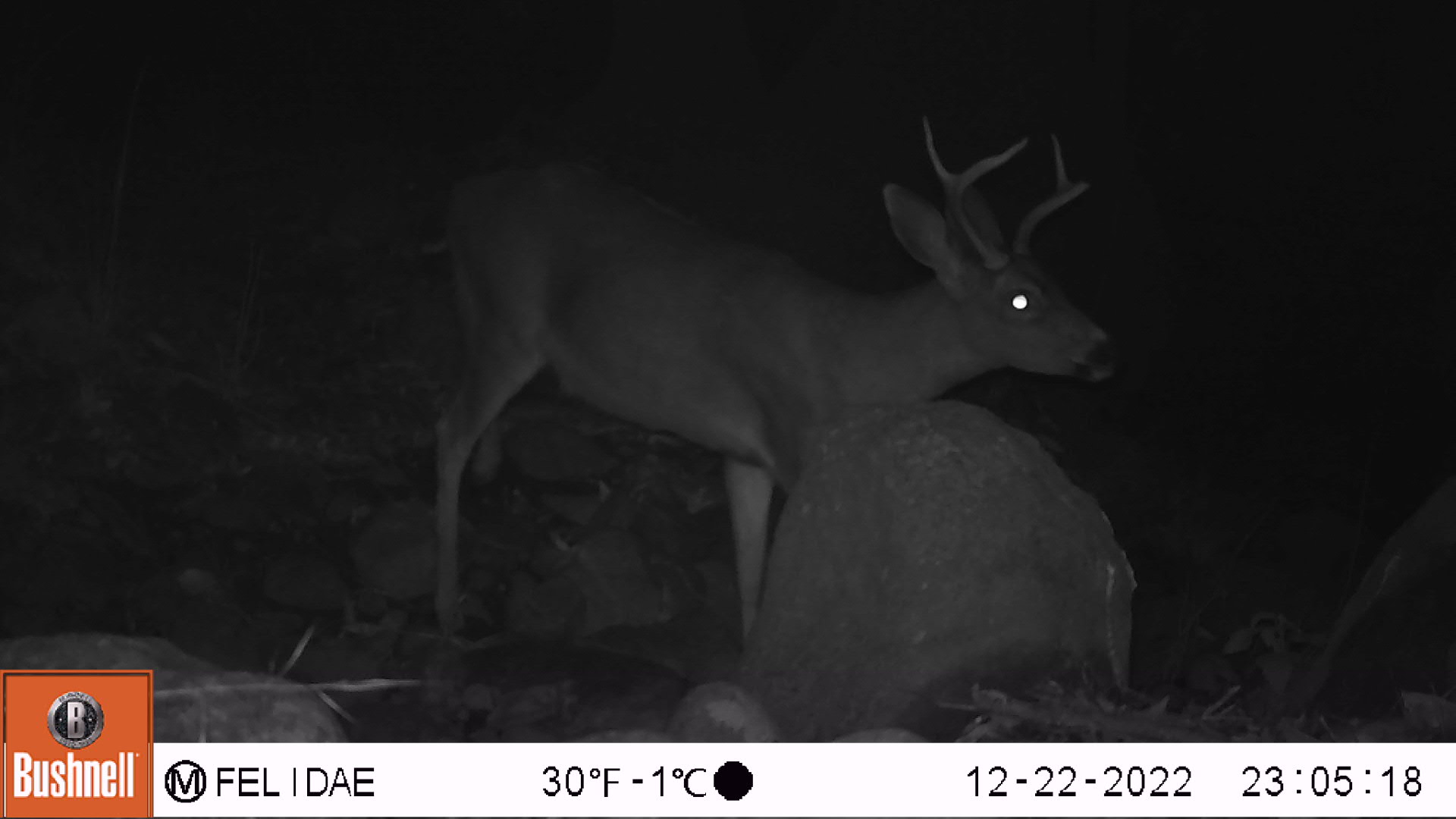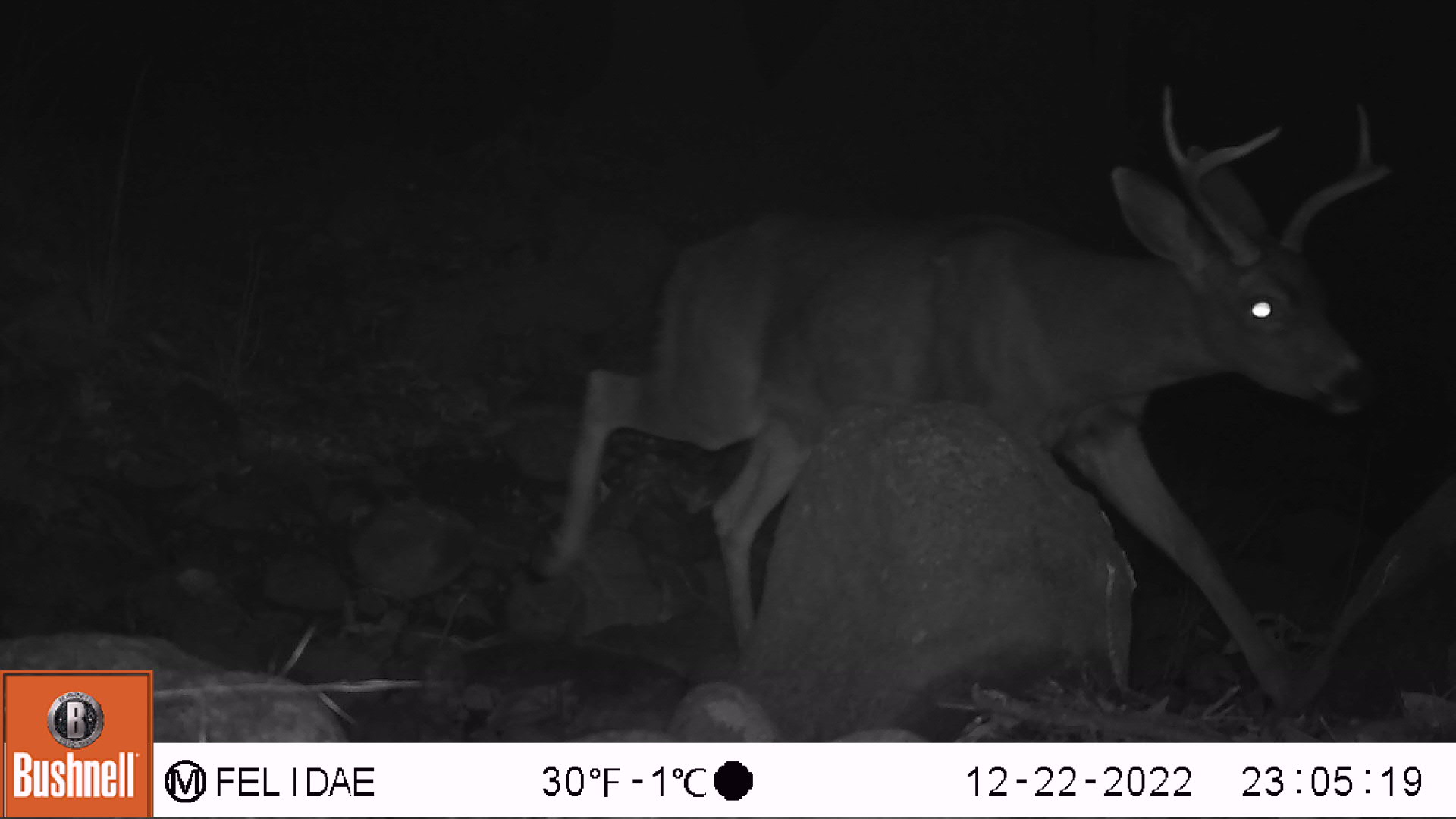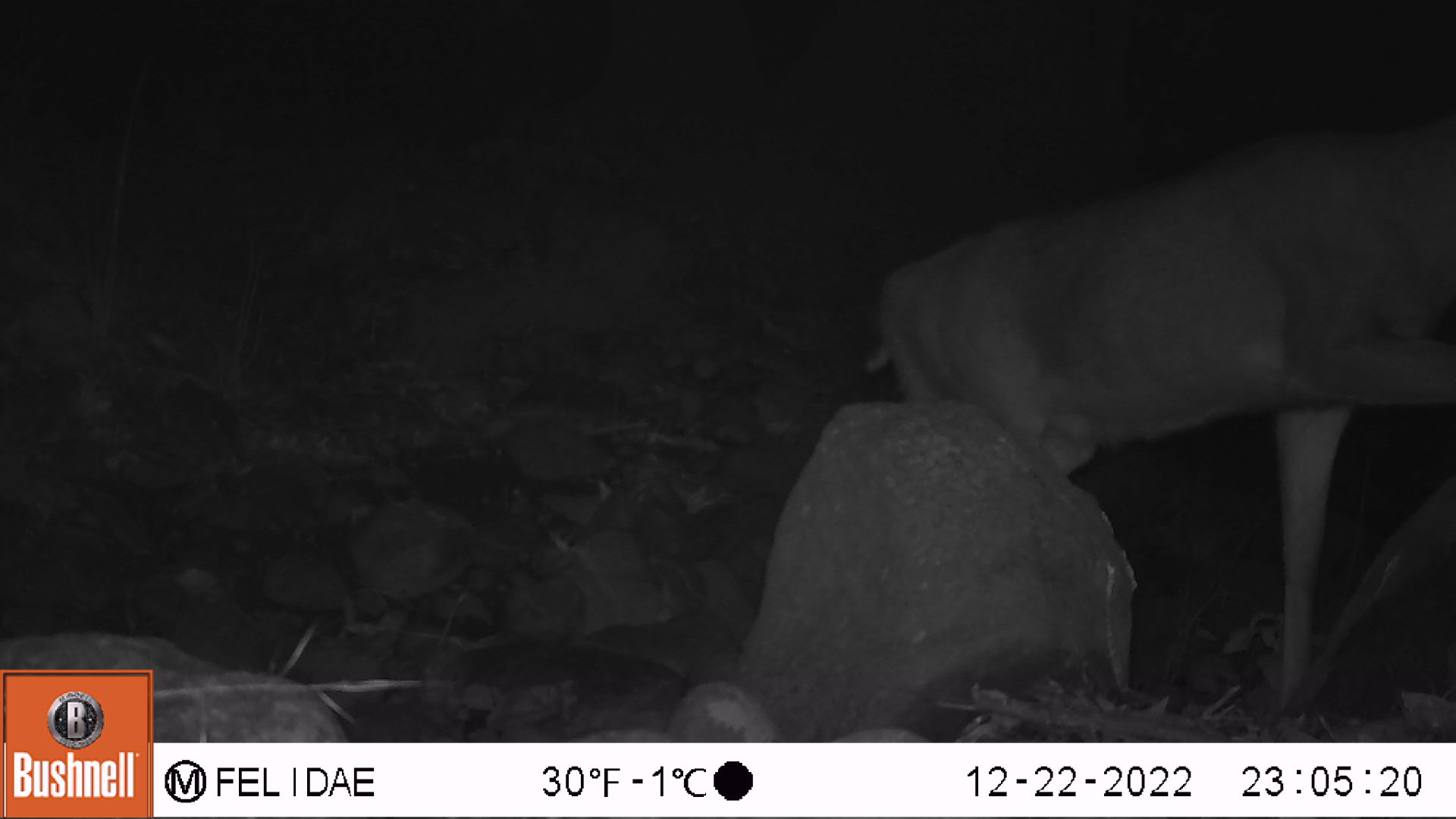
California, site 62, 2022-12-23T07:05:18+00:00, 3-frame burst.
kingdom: Animalia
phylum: Chordata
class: Mammalia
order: Artiodactyla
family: Cervidae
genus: Odocoileus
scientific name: Odocoileus hemionus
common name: mule deer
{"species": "mule deer (Odocoileus hemionus)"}